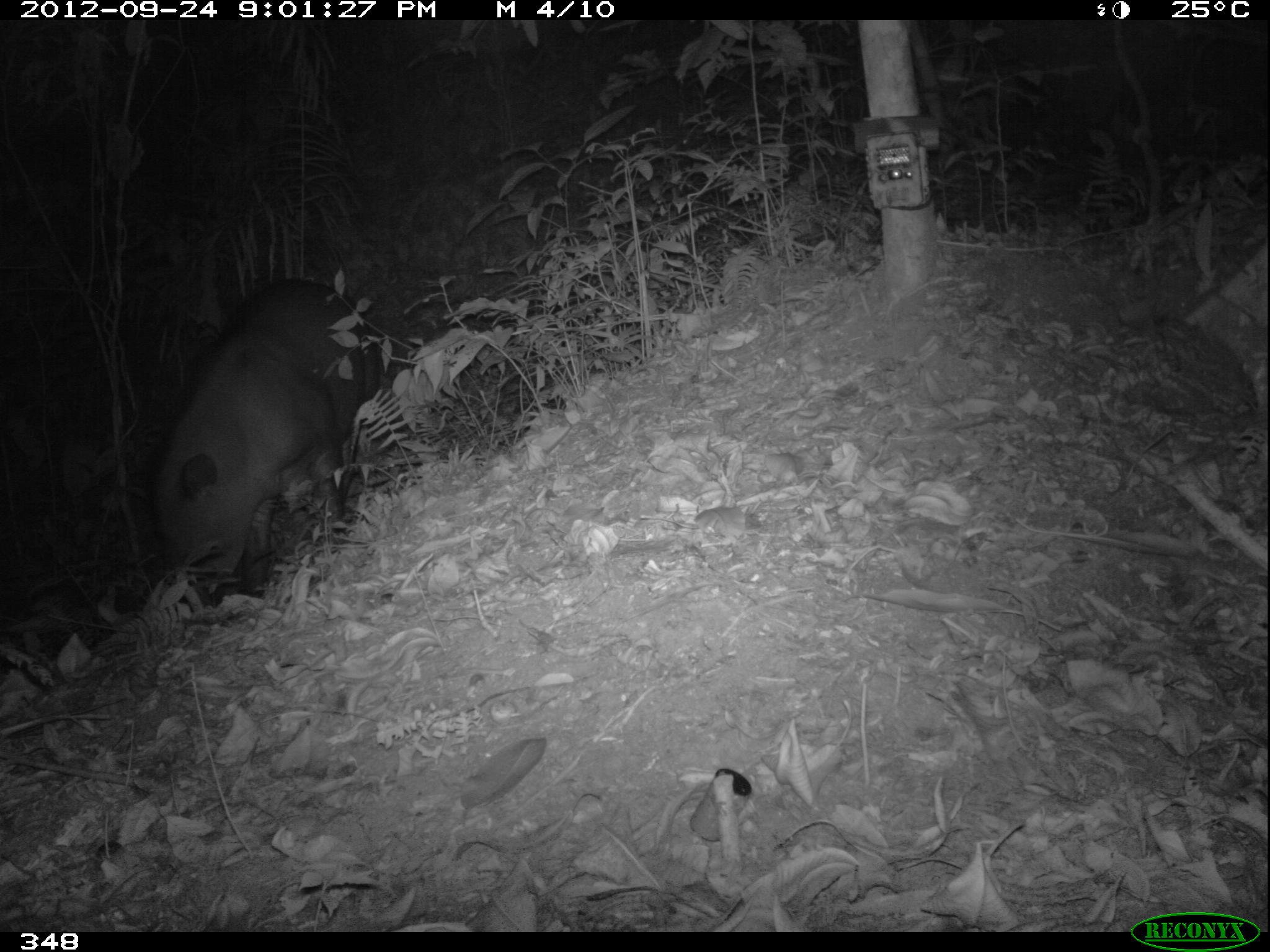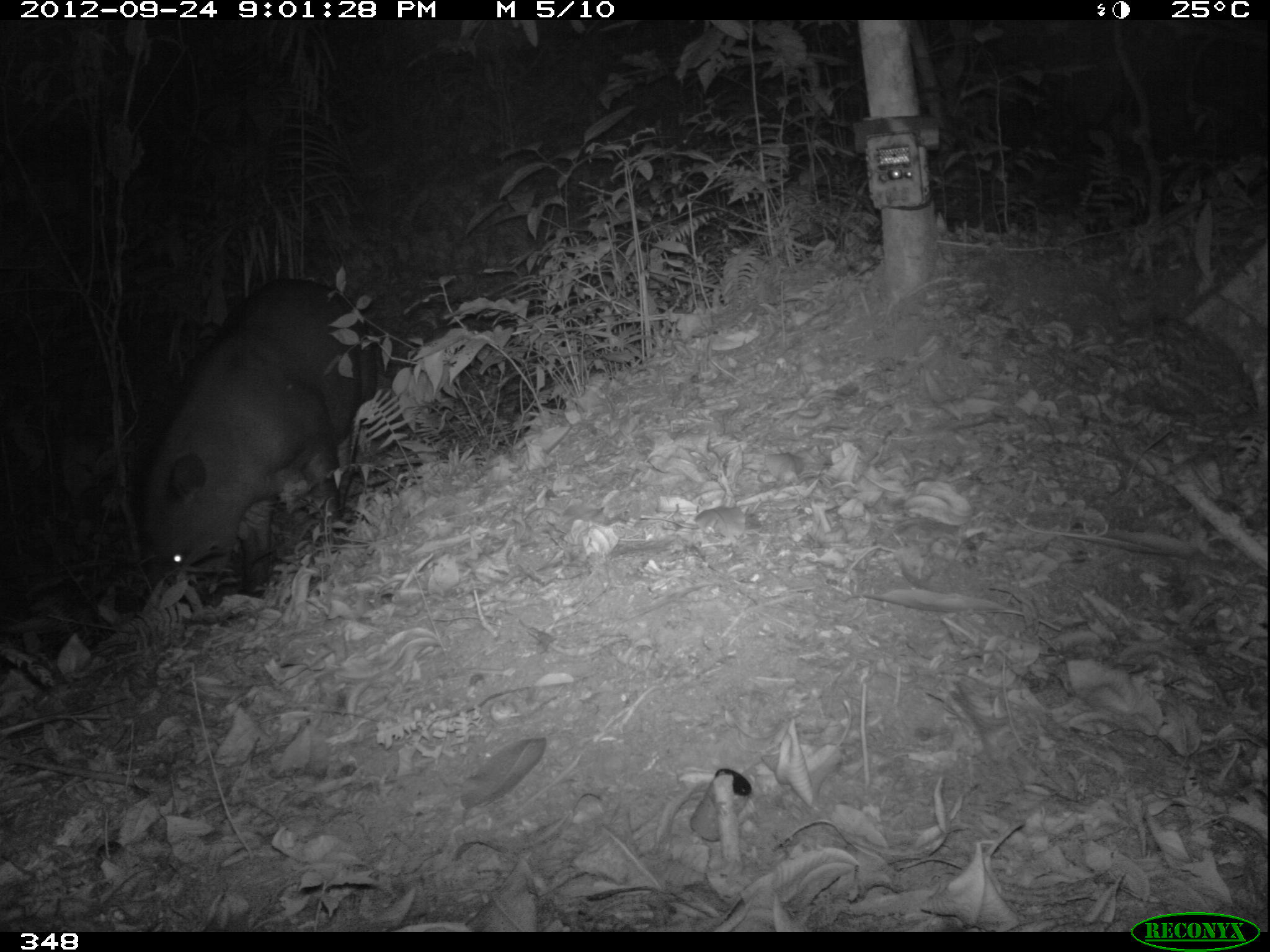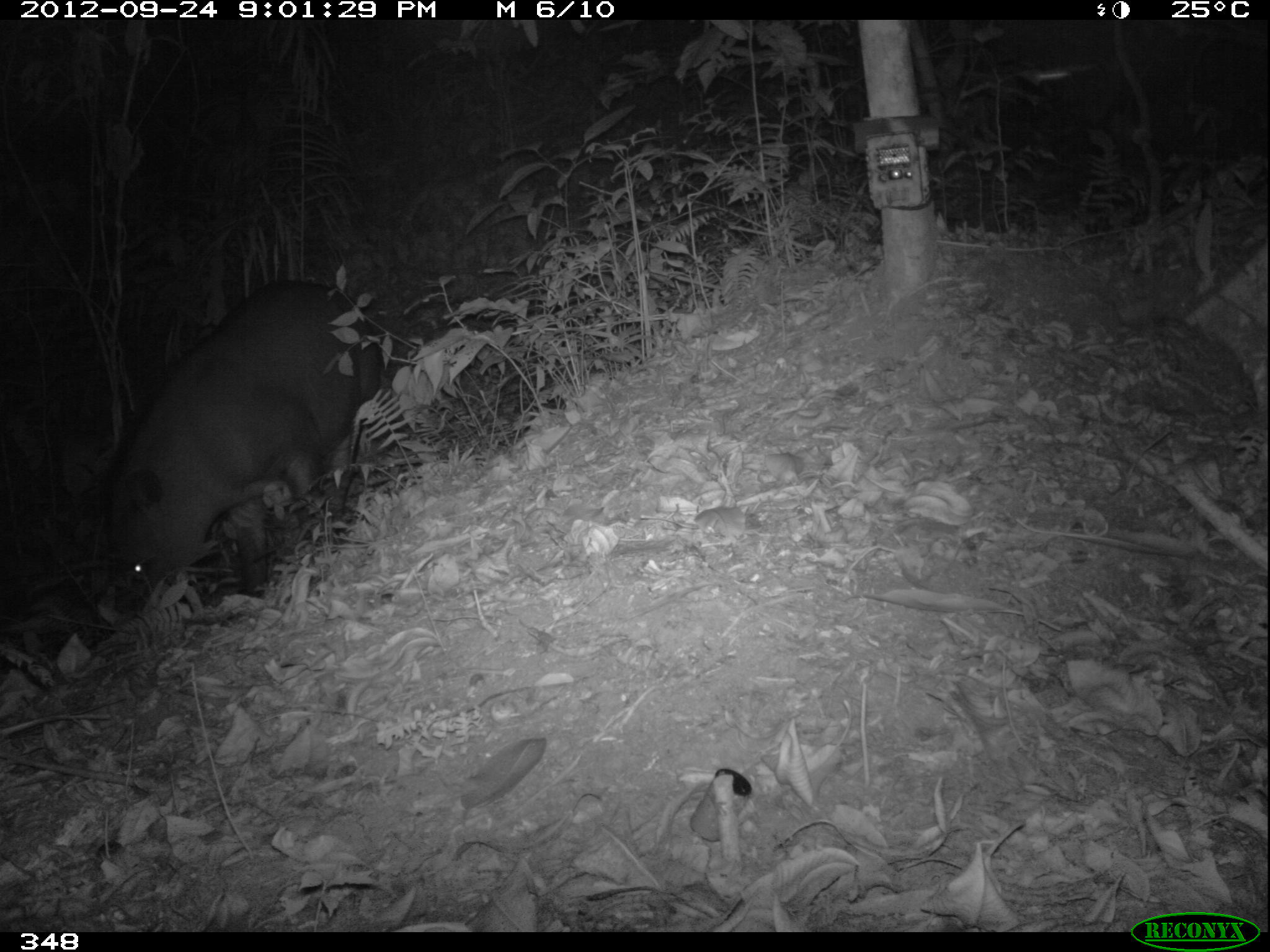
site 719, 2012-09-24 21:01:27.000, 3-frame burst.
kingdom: Animalia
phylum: Chordata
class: Mammalia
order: Perissodactyla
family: Tapiridae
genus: Tapirus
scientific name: Tapirus terrestris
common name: south american tapir